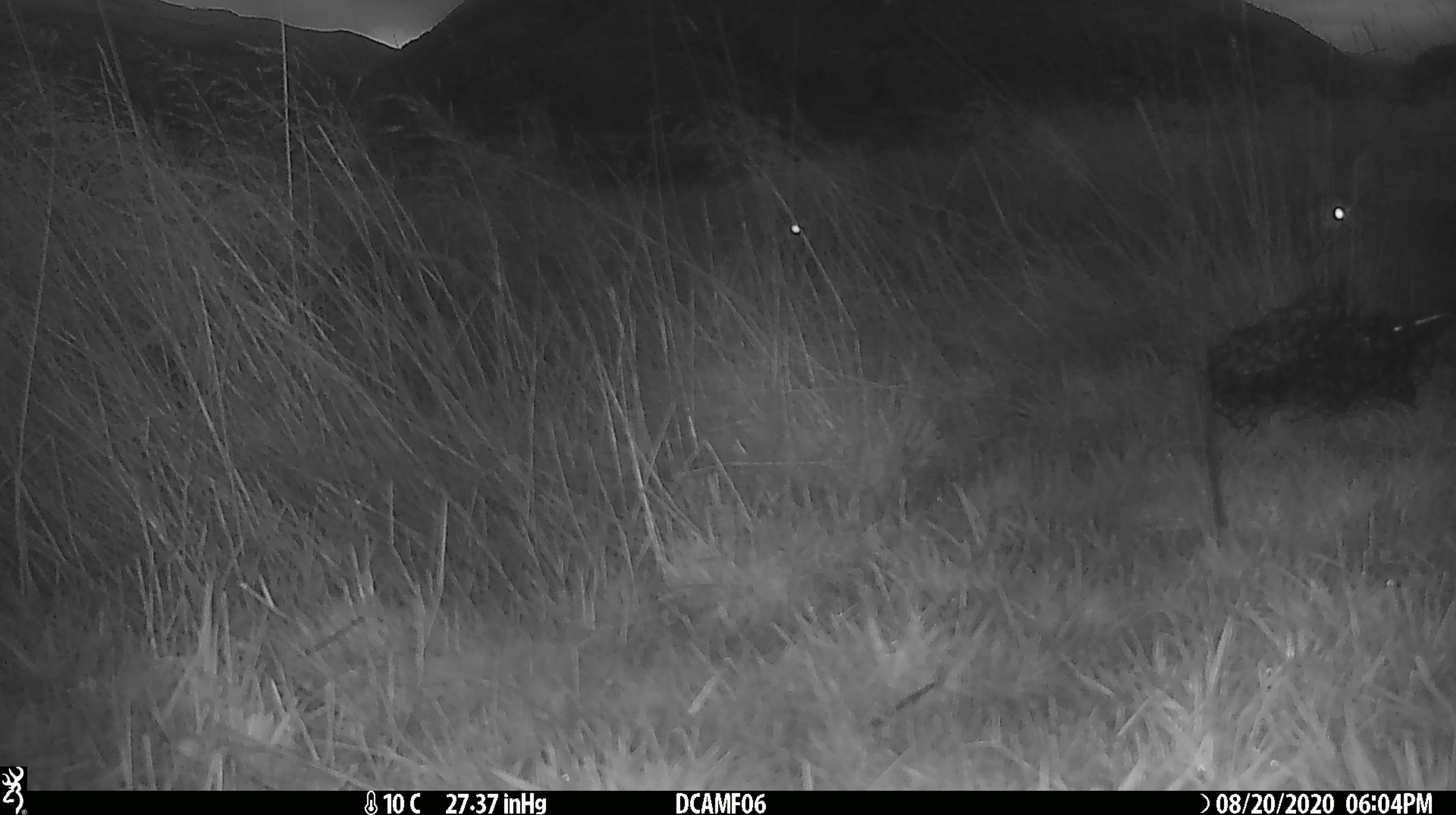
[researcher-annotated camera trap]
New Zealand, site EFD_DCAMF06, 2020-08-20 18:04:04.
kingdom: Animalia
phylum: Chordata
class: Mammalia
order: Lagomorpha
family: Leporidae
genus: Oryctolagus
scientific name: Oryctolagus cuniculus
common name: european rabbit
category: rabbit